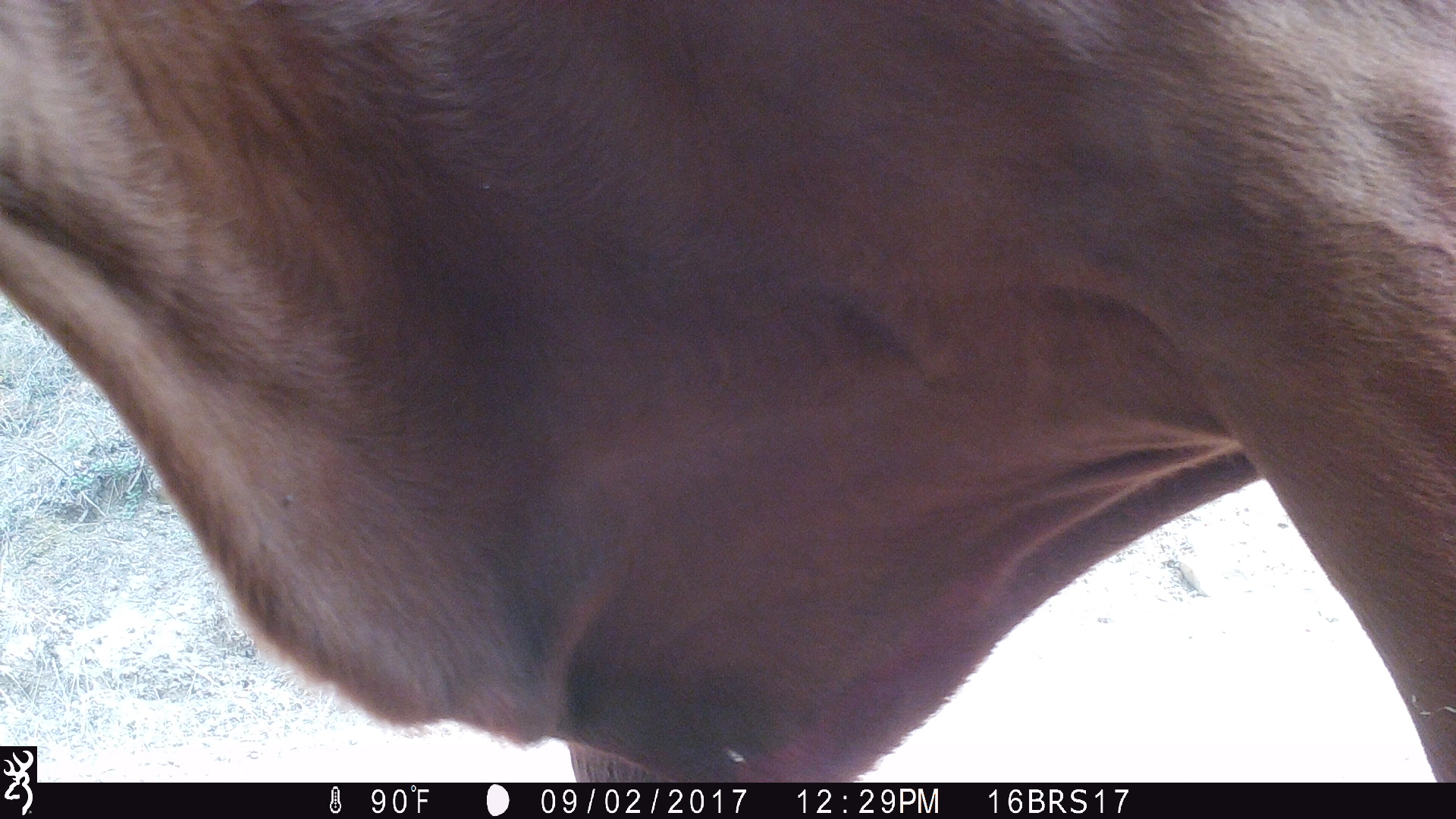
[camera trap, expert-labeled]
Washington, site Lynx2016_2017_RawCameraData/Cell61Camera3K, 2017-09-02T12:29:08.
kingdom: Animalia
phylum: Chordata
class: Mammalia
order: Artiodactyla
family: Bovidae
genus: Bos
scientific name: Bos taurus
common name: domestic cattle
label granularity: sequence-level